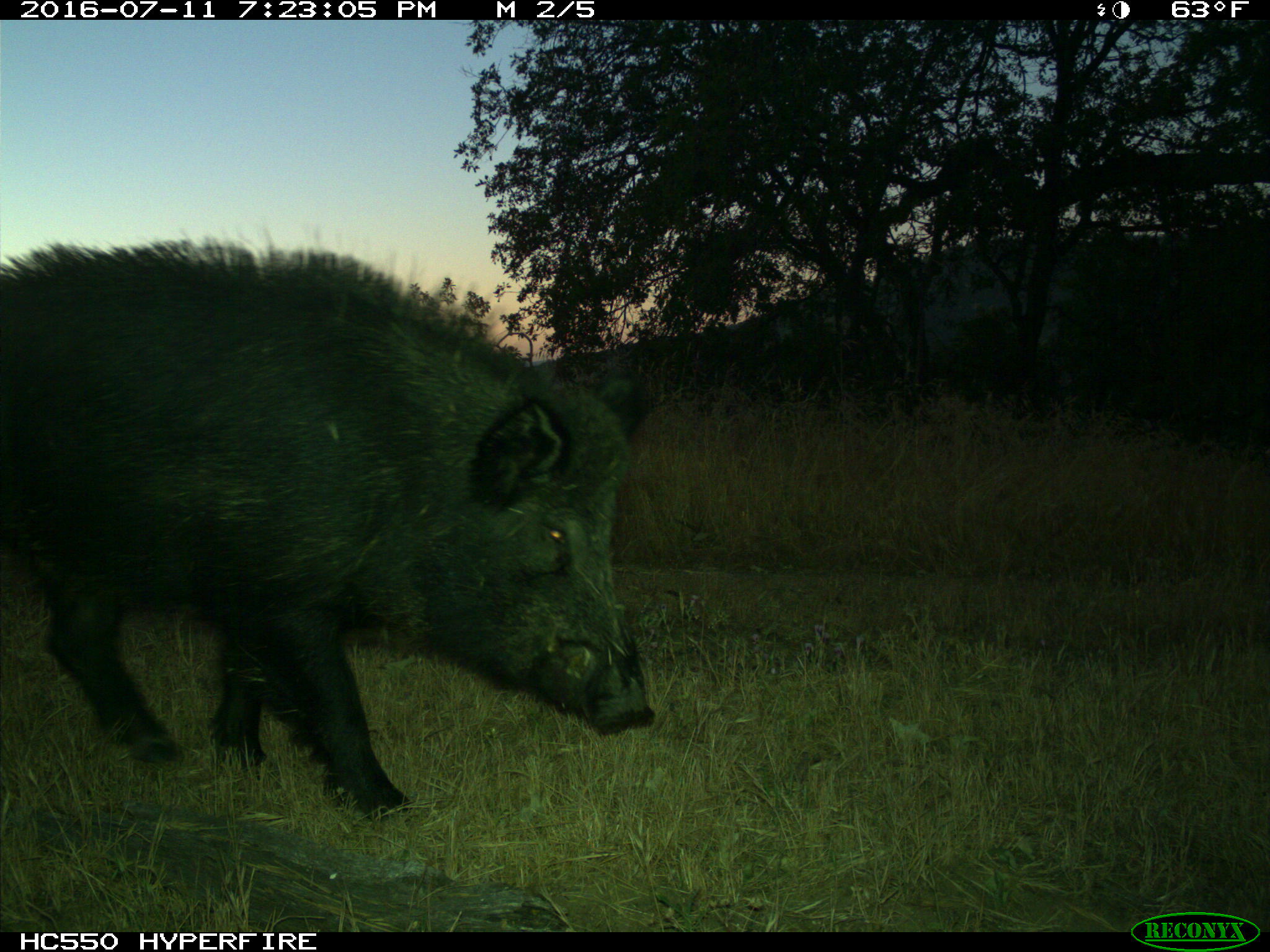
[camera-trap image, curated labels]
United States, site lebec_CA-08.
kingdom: Animalia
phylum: Chordata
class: Mammalia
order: Artiodactyla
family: Suidae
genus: Sus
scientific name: Sus scrofa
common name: wild boar